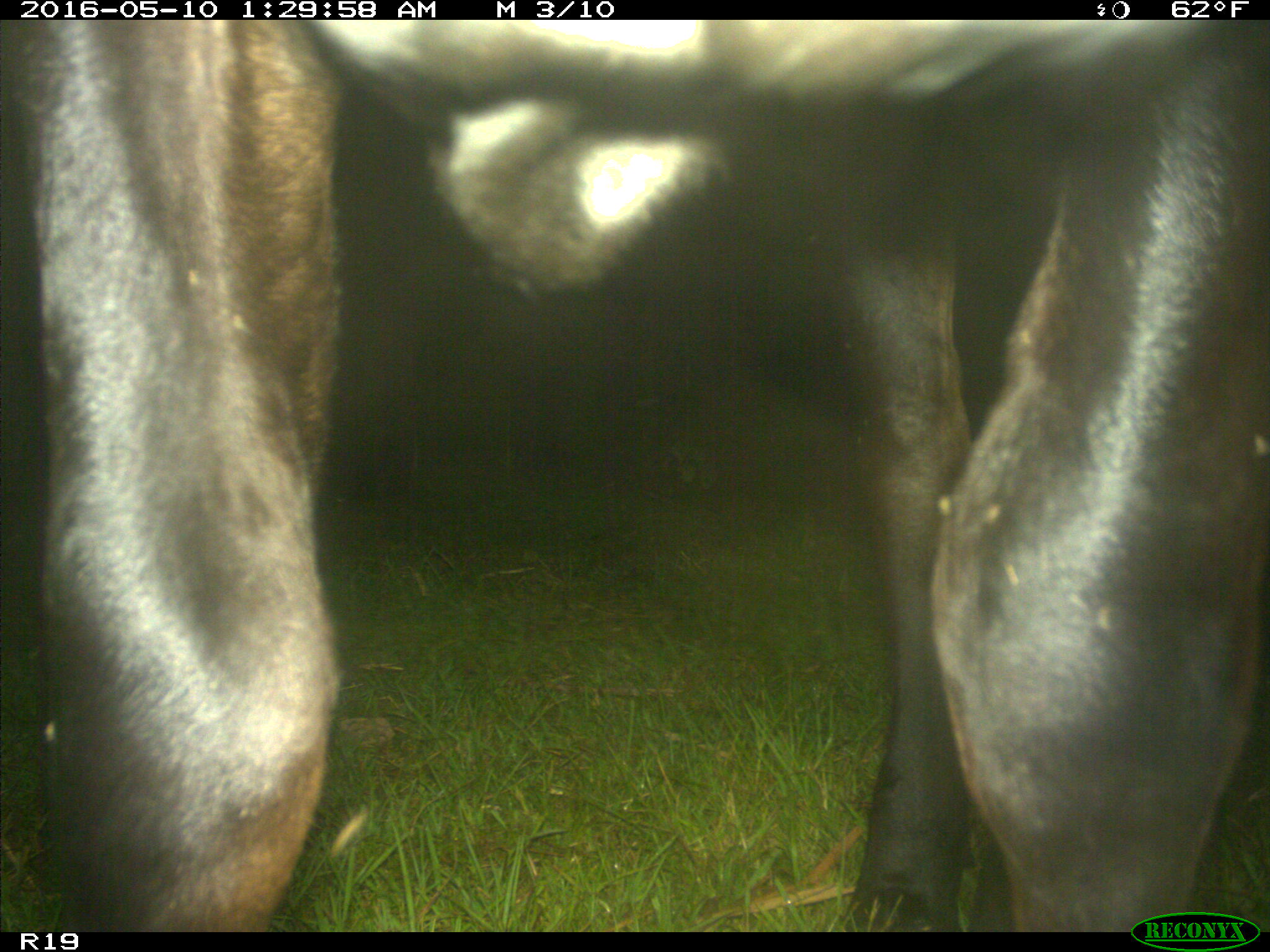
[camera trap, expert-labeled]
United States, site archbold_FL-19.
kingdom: Animalia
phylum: Chordata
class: Mammalia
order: Artiodactyla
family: Bovidae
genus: Bos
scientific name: Bos taurus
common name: domestic cow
Bos taurus (domestic cow).